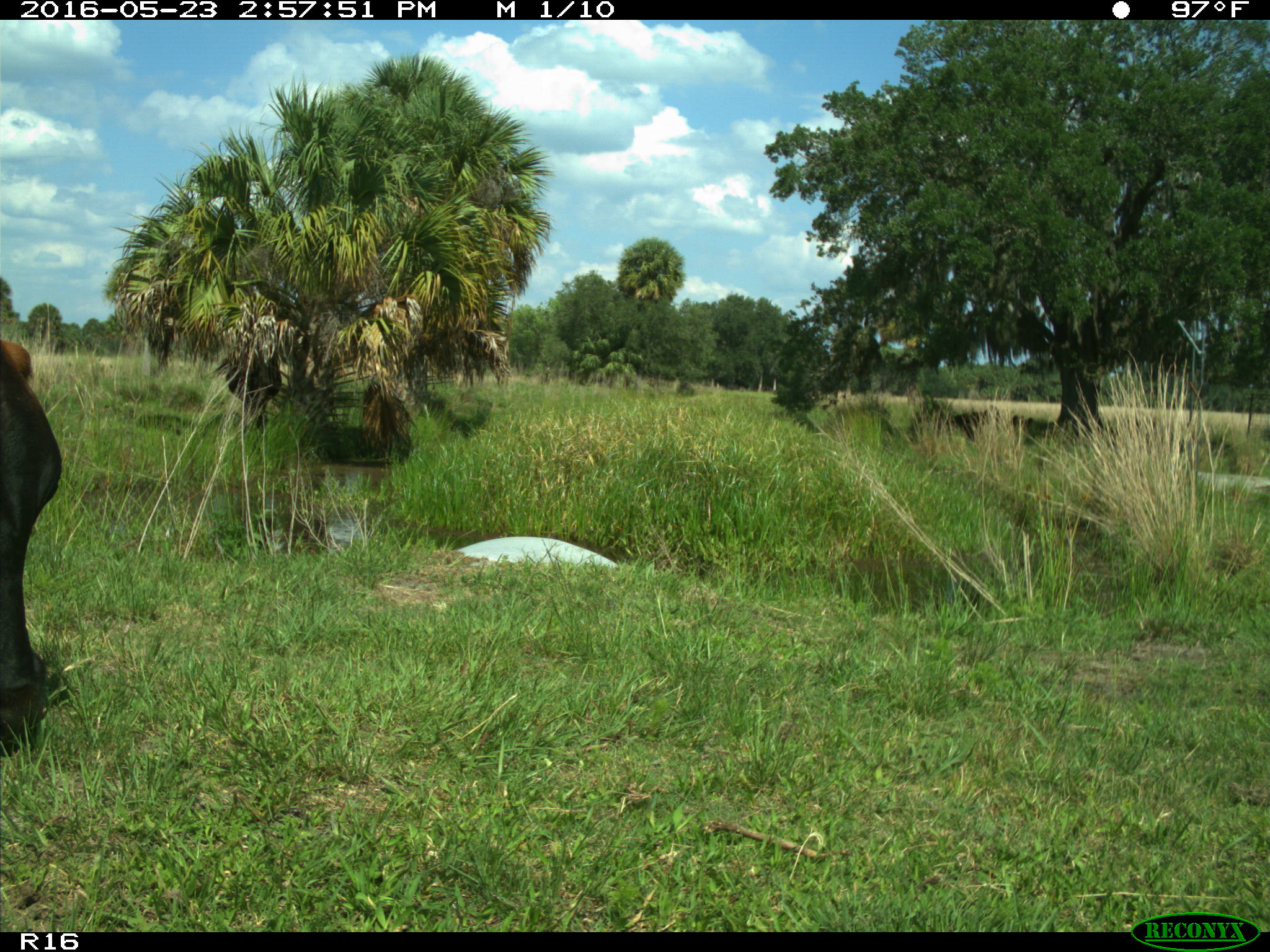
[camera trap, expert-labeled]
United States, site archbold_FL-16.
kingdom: Animalia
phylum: Chordata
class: Mammalia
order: Artiodactyla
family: Bovidae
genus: Bos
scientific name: Bos taurus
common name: domestic cow